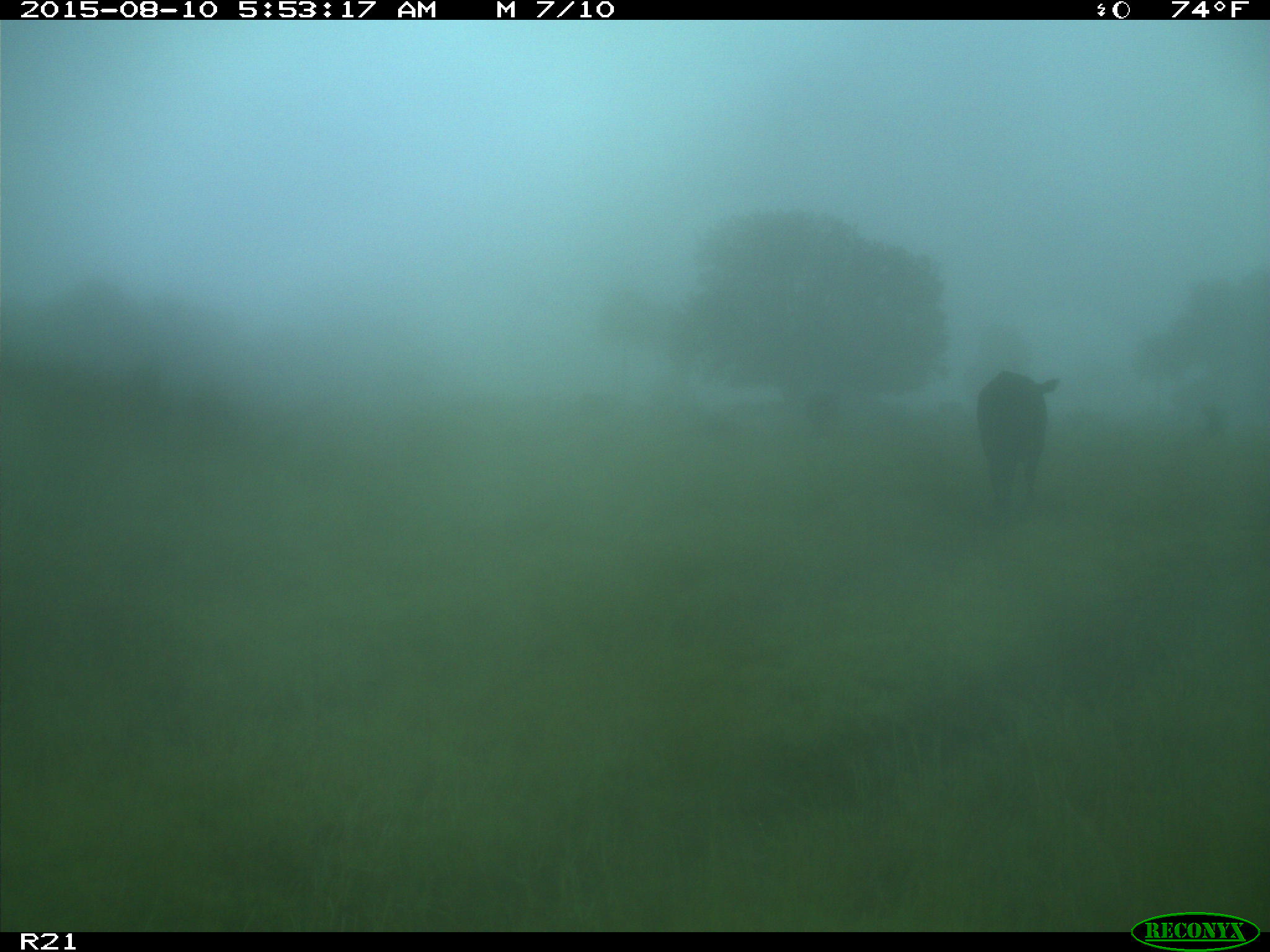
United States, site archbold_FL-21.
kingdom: Animalia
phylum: Chordata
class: Mammalia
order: Artiodactyla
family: Bovidae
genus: Bos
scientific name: Bos taurus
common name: domestic cow